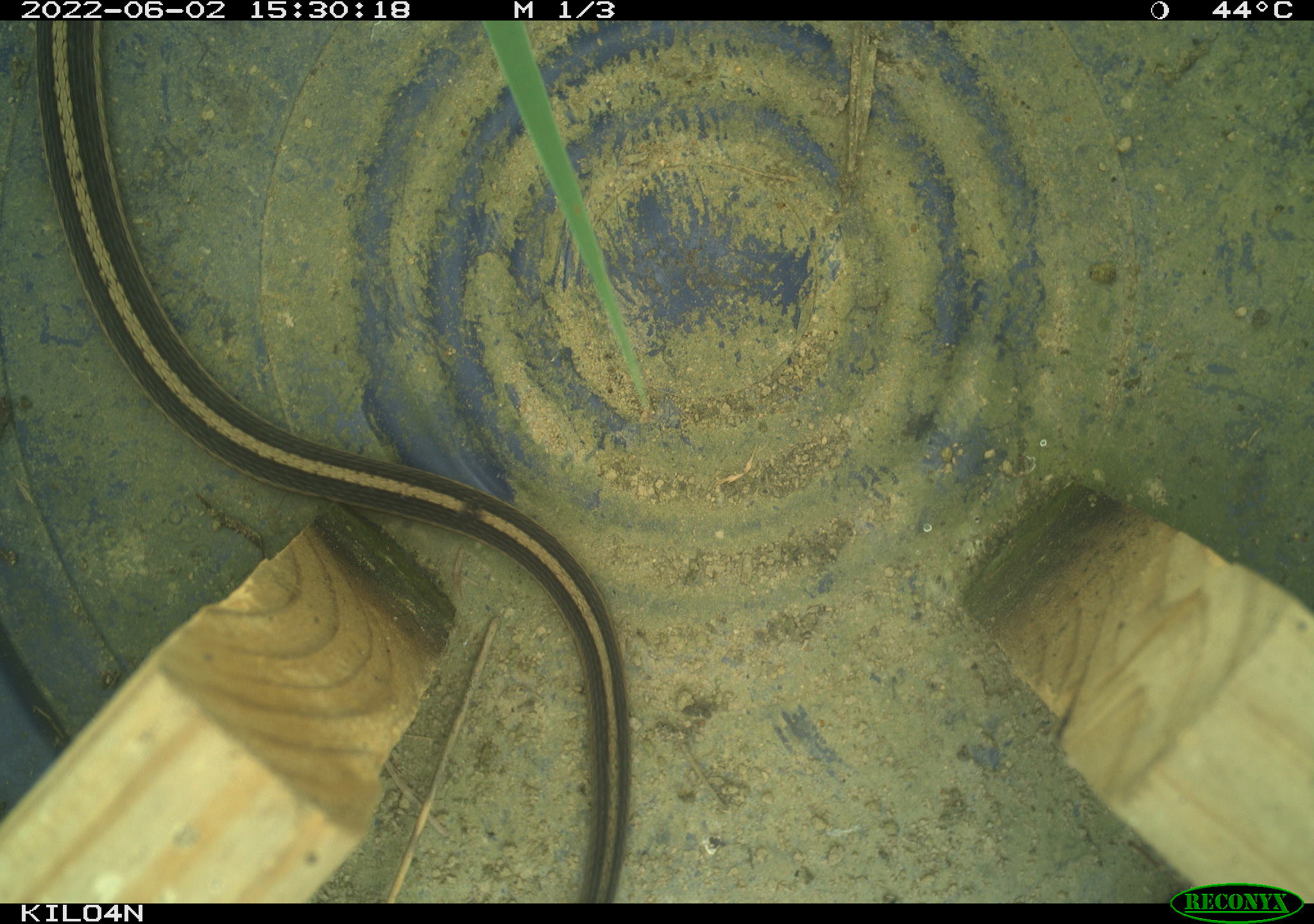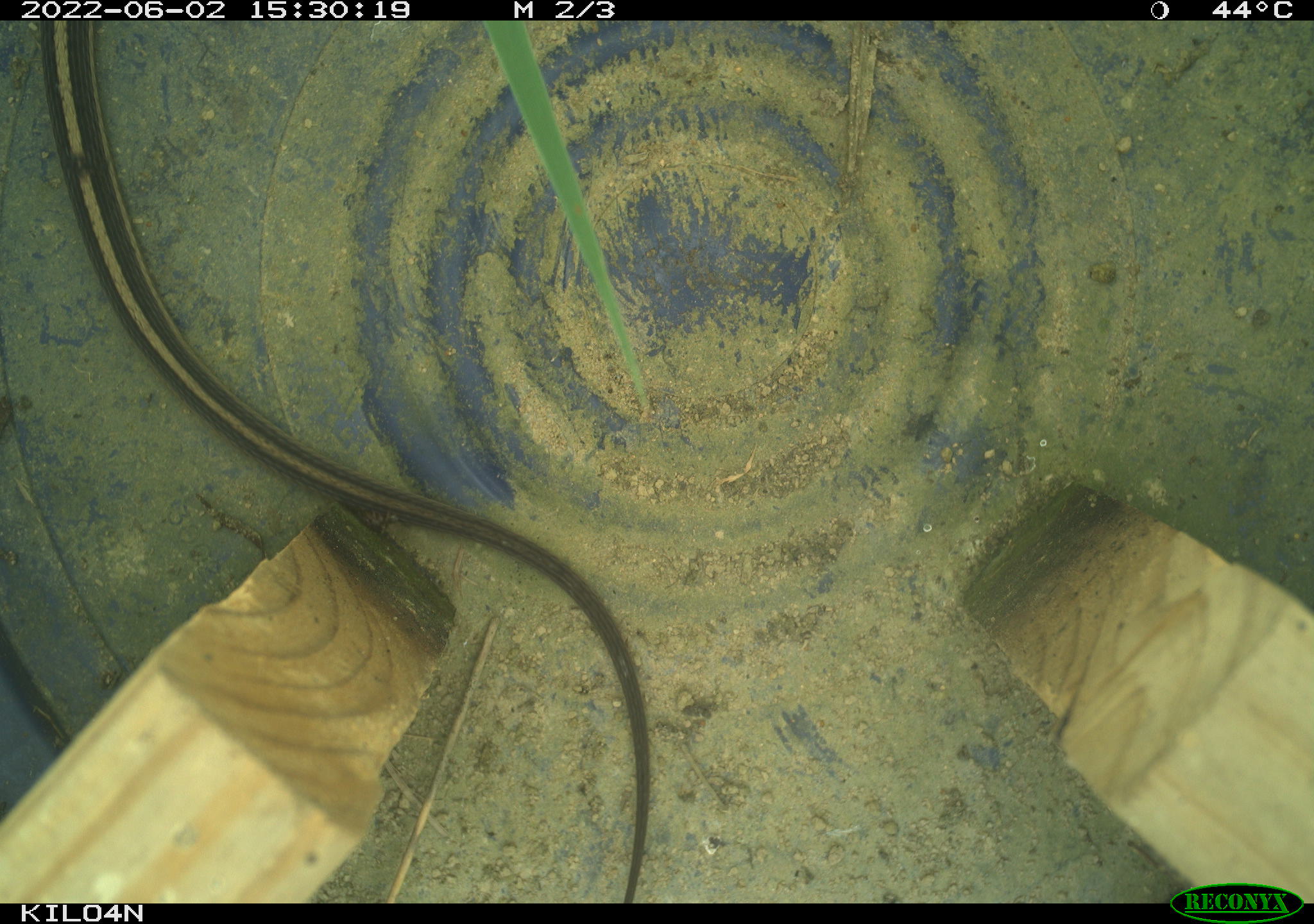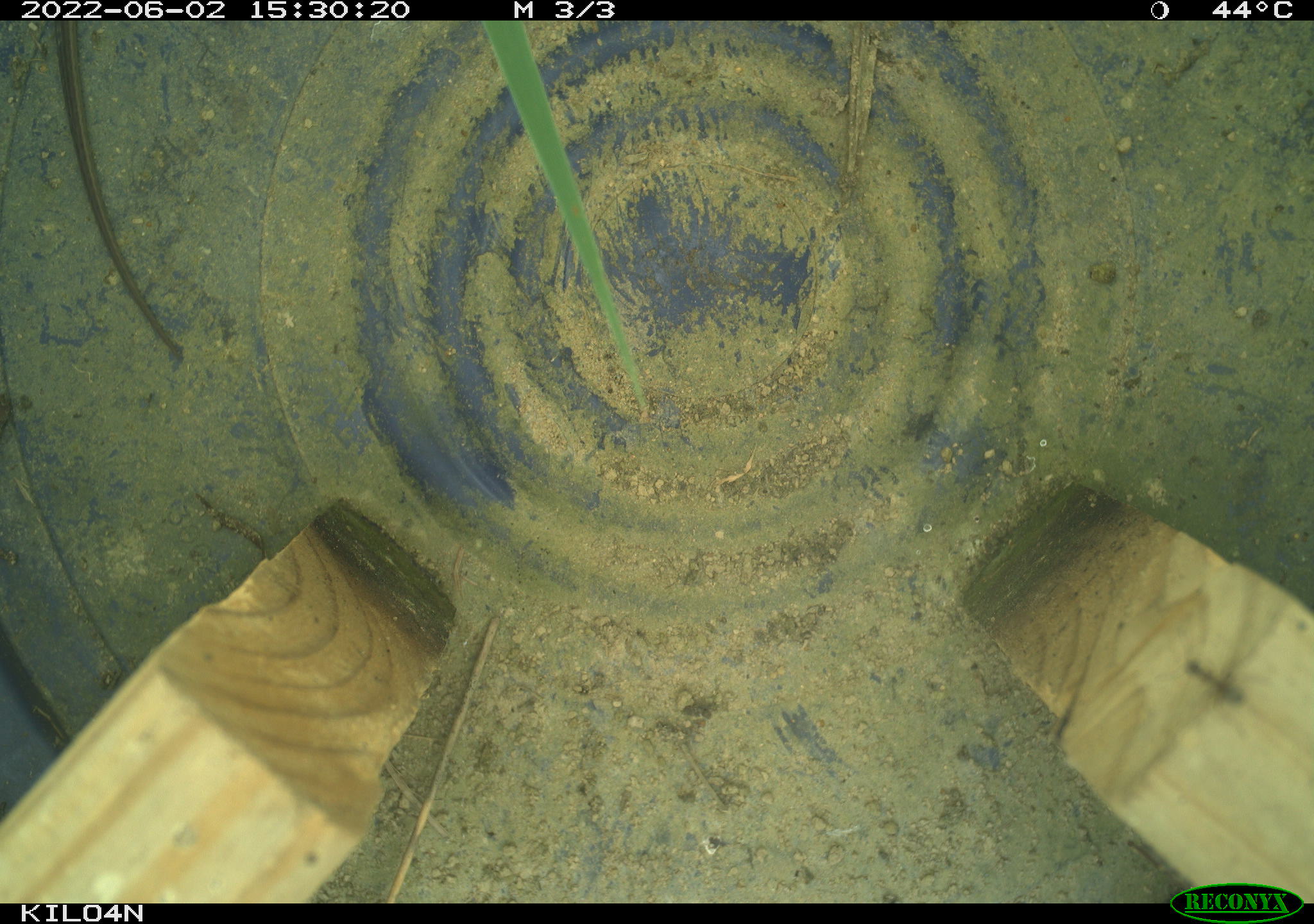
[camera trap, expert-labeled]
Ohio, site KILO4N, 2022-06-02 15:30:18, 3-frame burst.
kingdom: Animalia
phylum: Chordata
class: Reptilia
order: Squamata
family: Colubridae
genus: Thamnophis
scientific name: Thamnophis sirtalis sirtalis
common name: eastern gartersnake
Eastern gartersnake (Thamnophis sirtalis sirtalis).